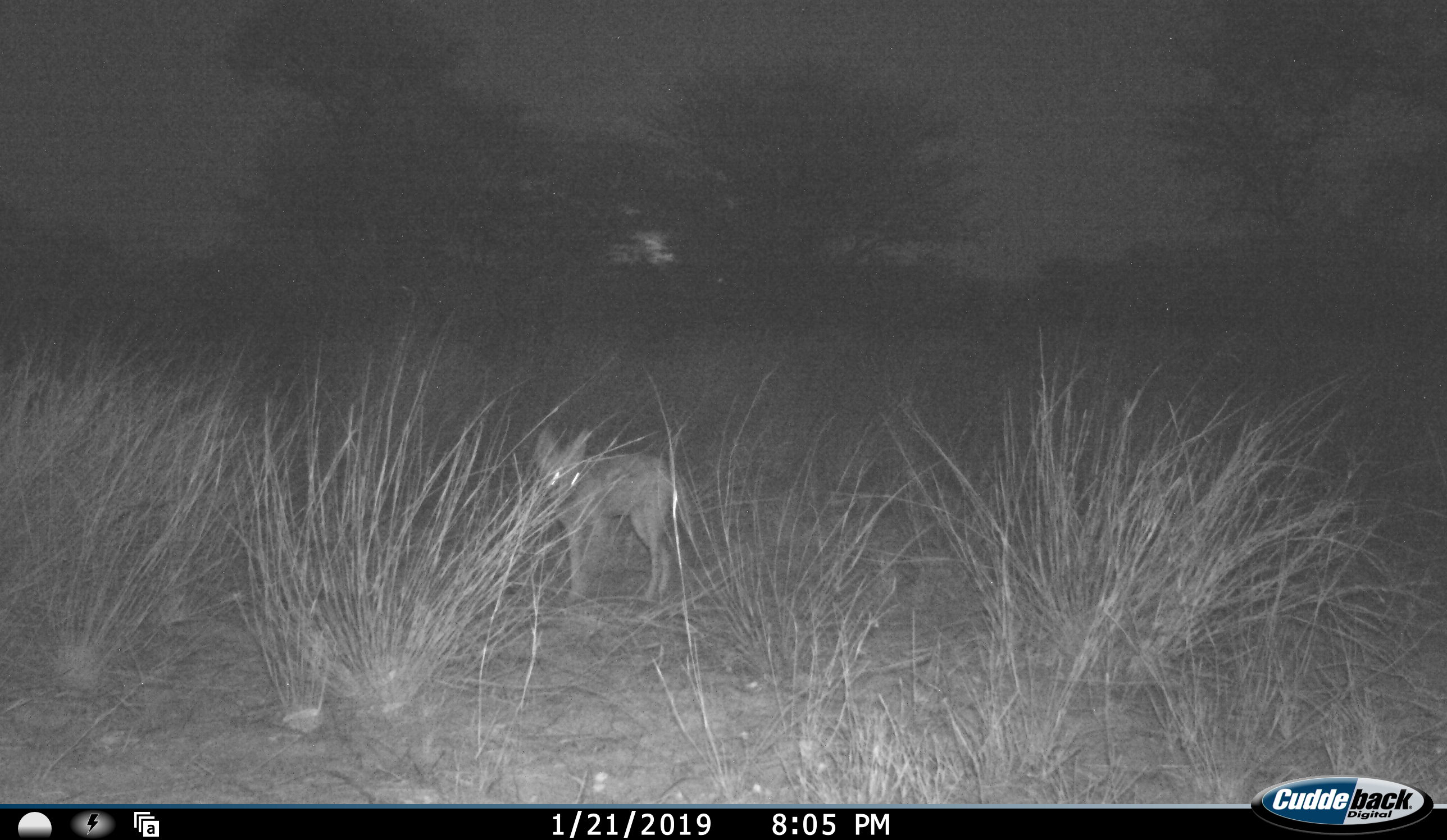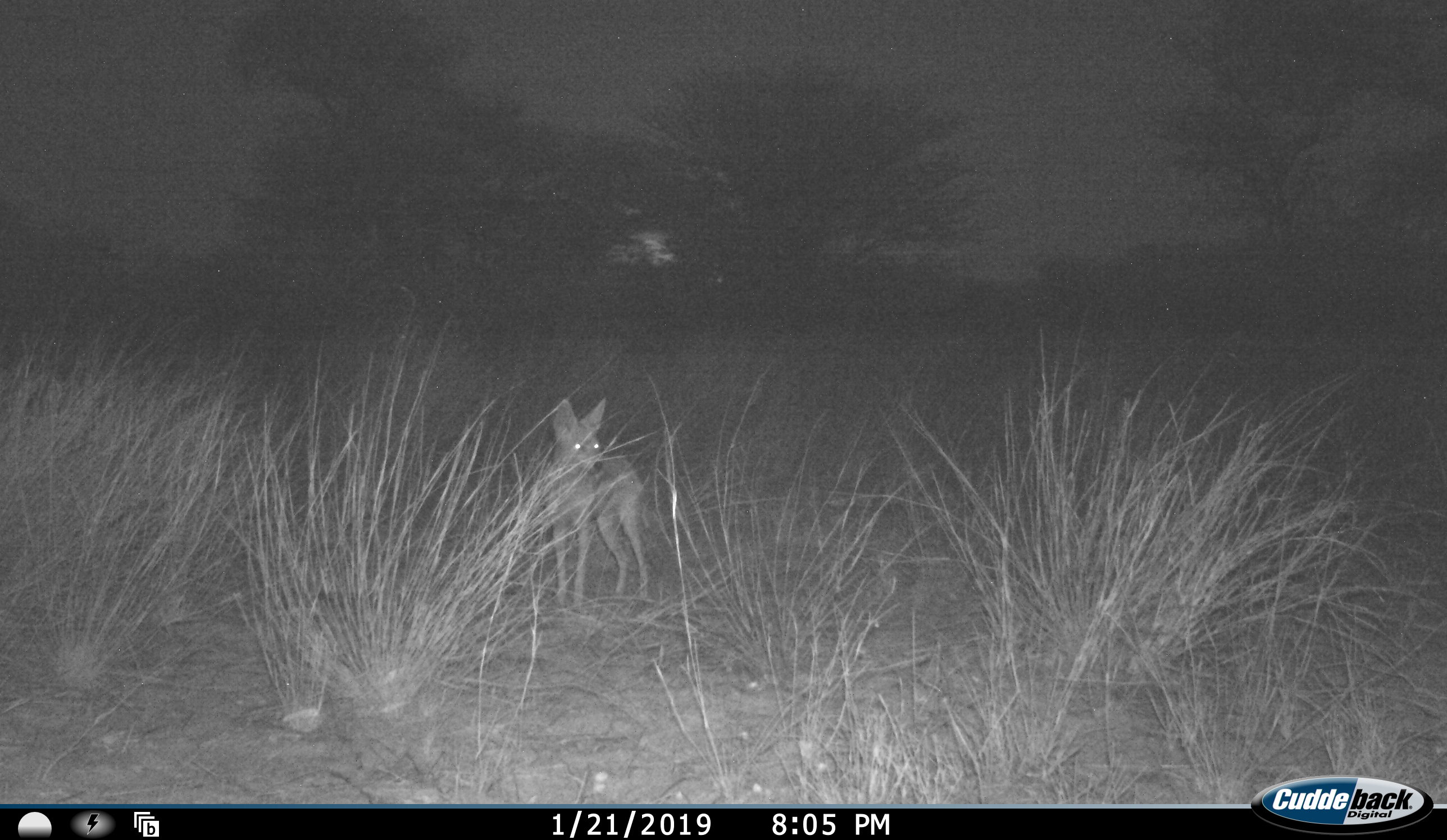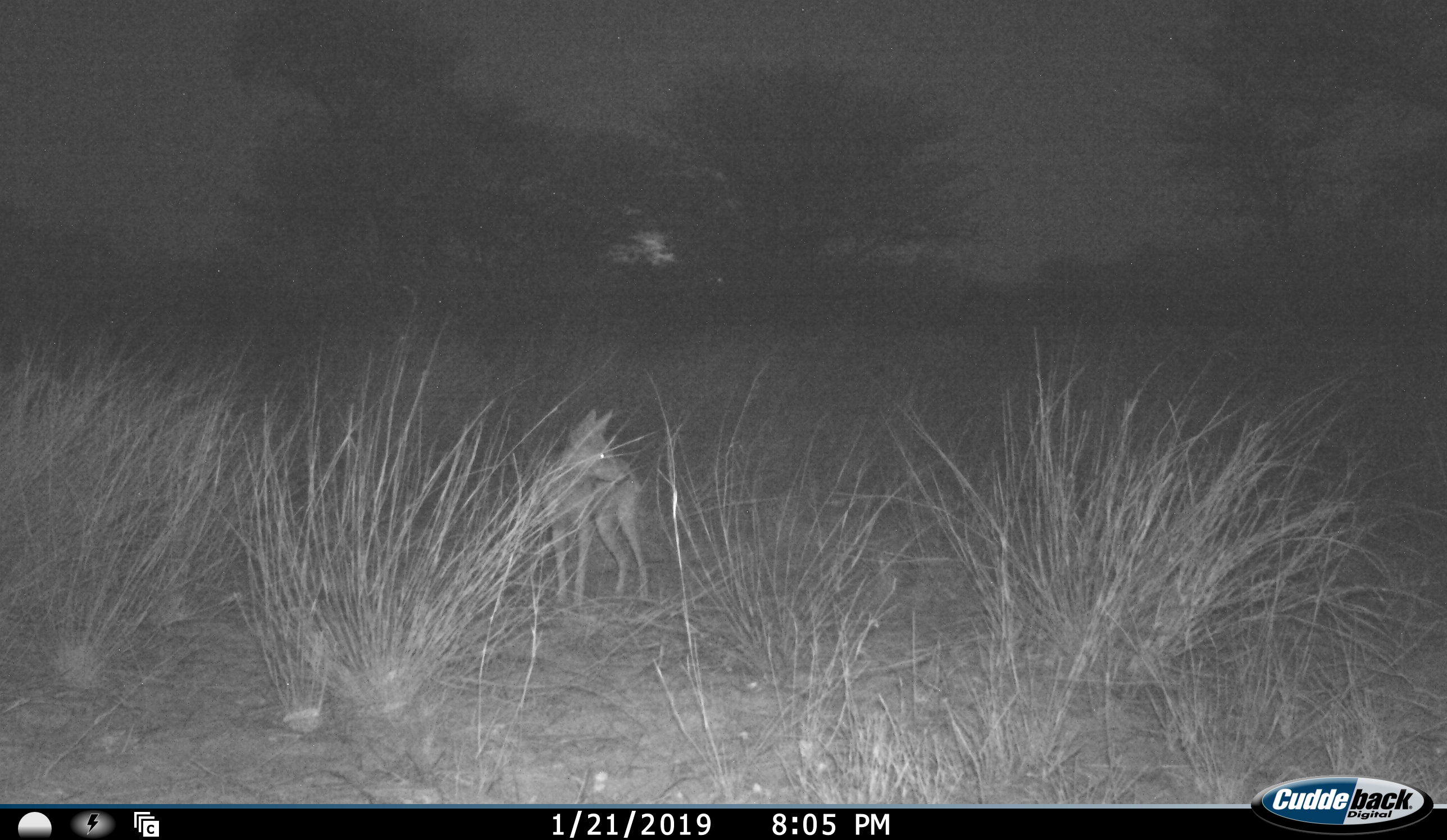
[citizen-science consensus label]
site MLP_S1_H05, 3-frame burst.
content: unidentified animal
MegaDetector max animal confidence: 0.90